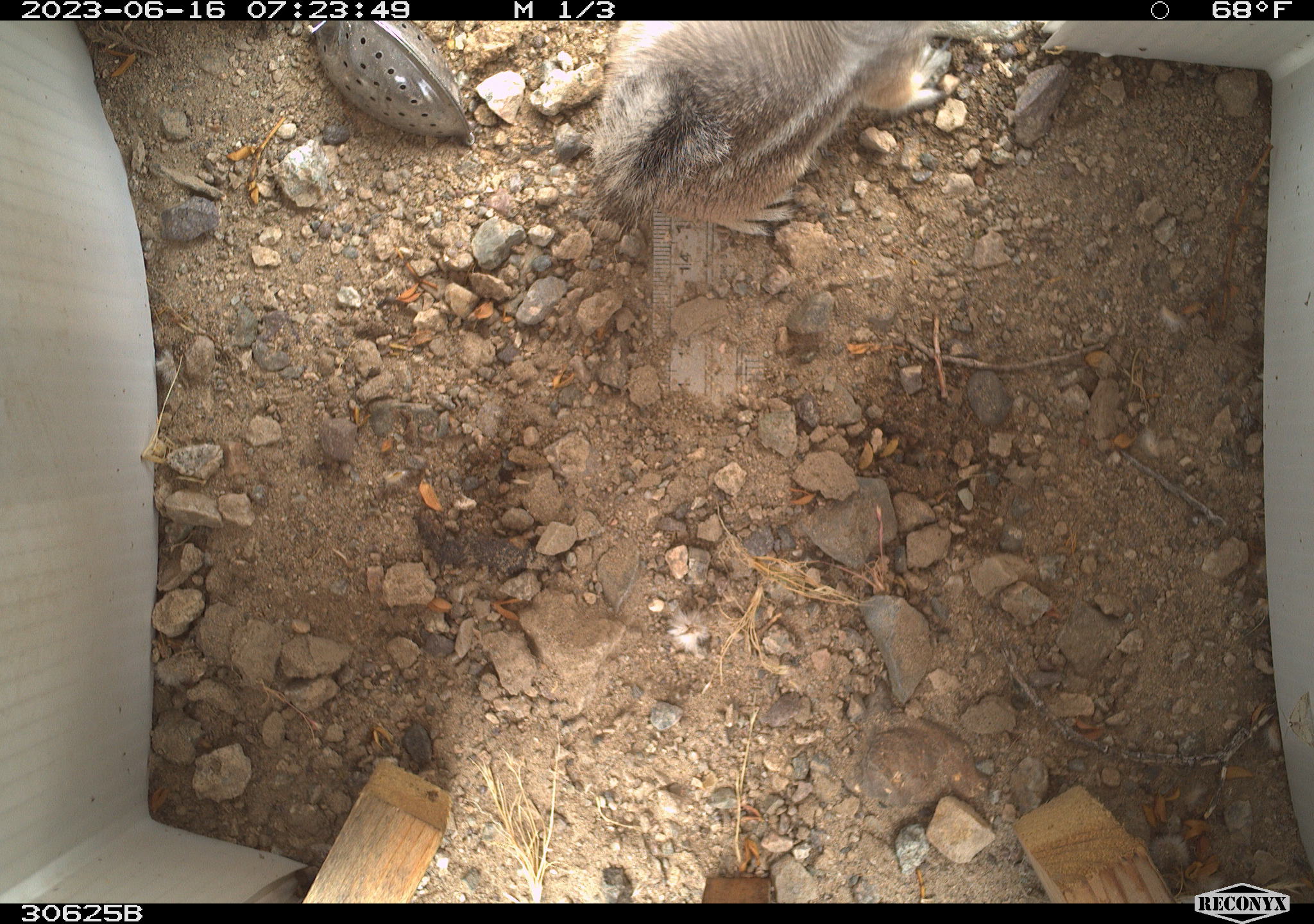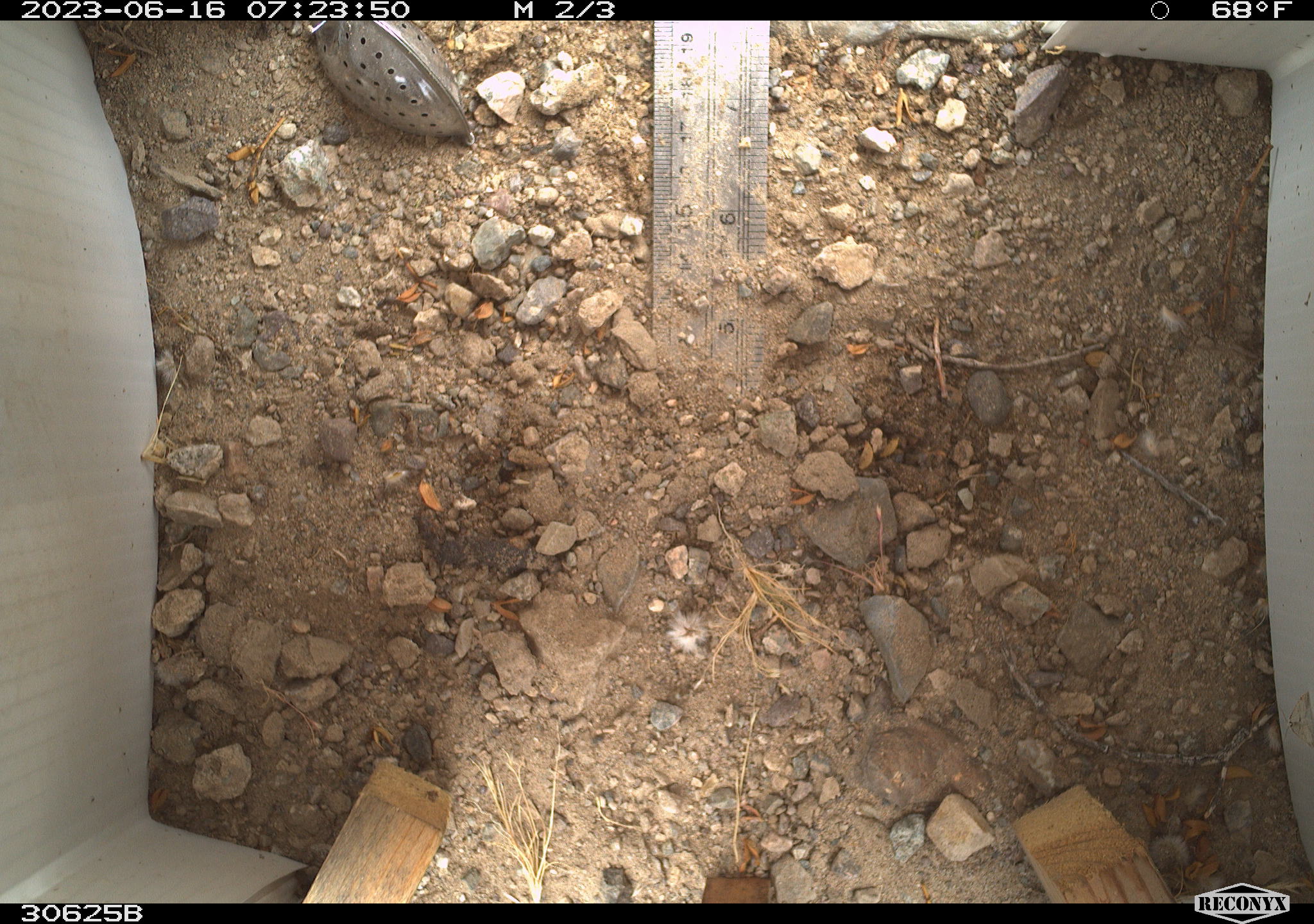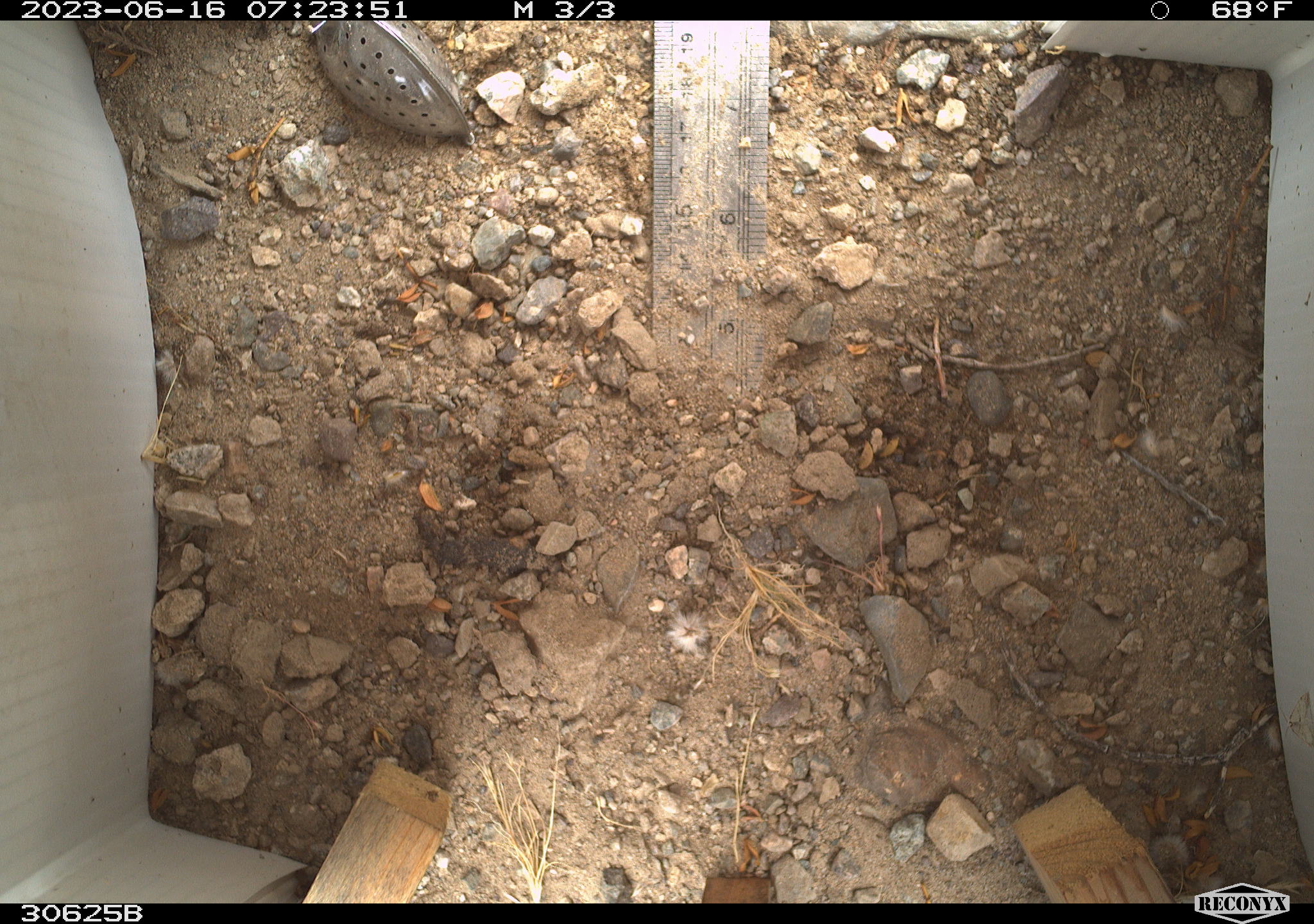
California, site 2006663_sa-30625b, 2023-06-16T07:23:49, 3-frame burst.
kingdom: Animalia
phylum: Chordata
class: Mammalia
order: Rodentia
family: Sciuridae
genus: Ammospermophilus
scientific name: Ammospermophilus leucurus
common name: white-tailed antelope squirrel